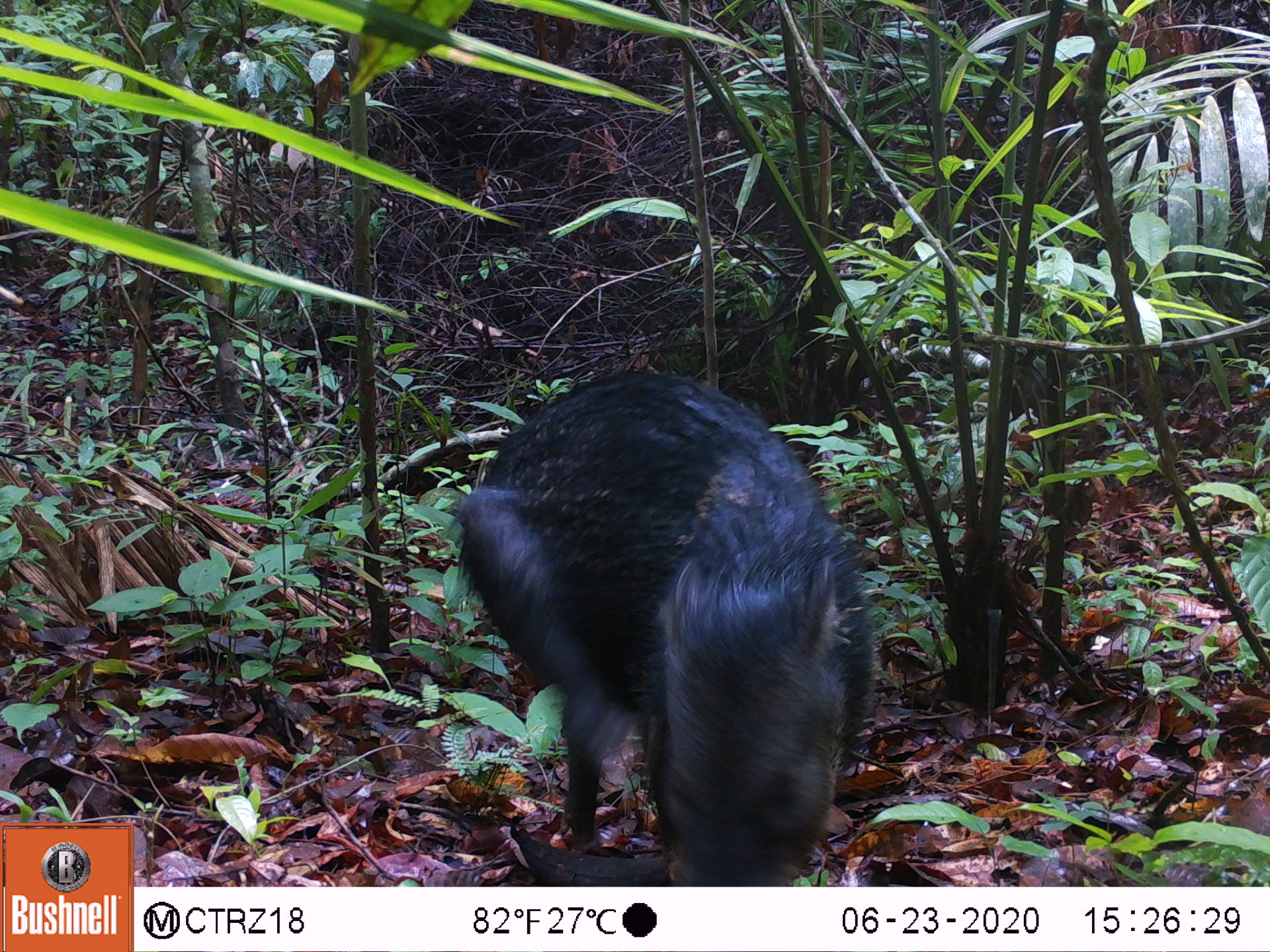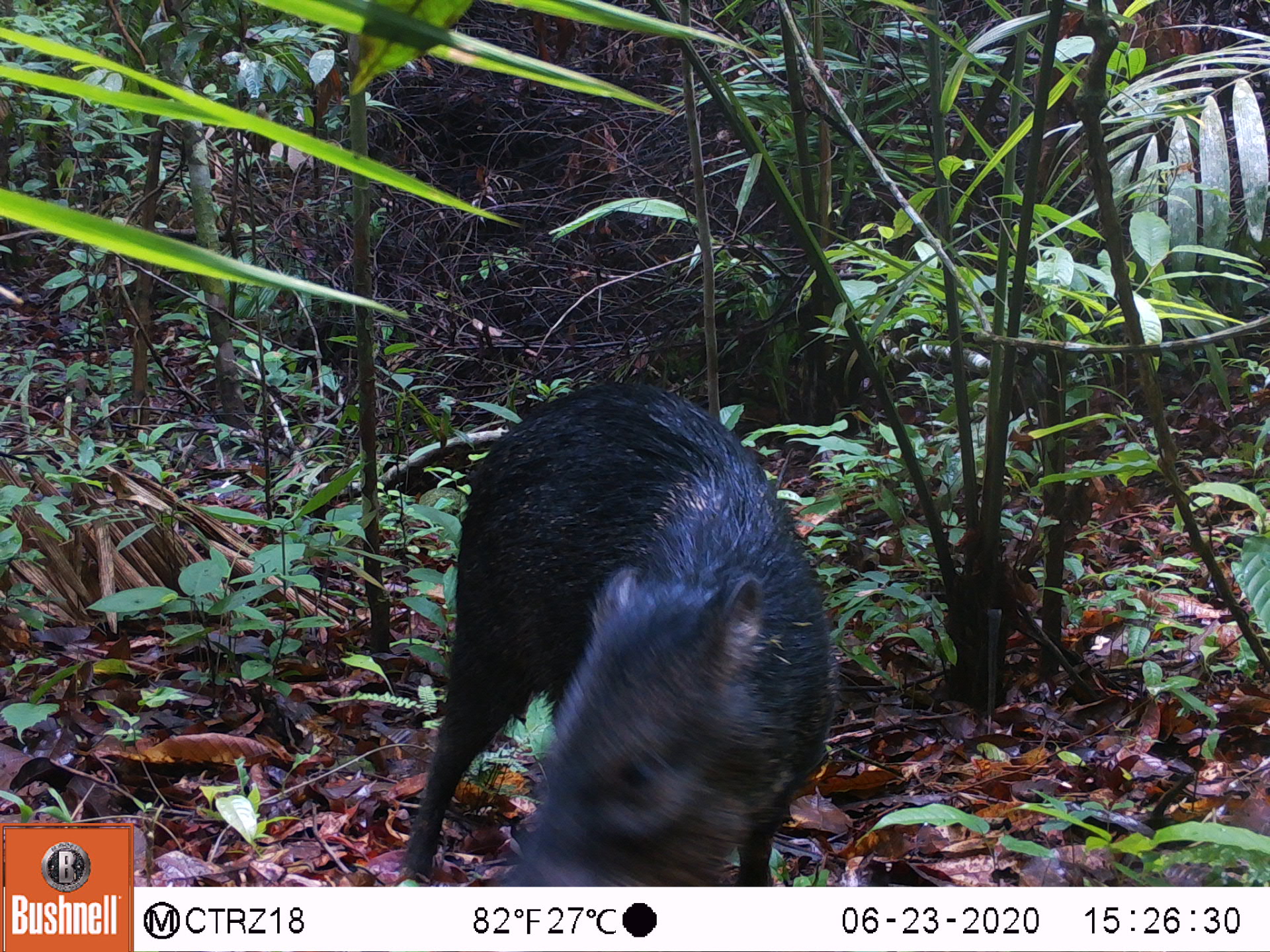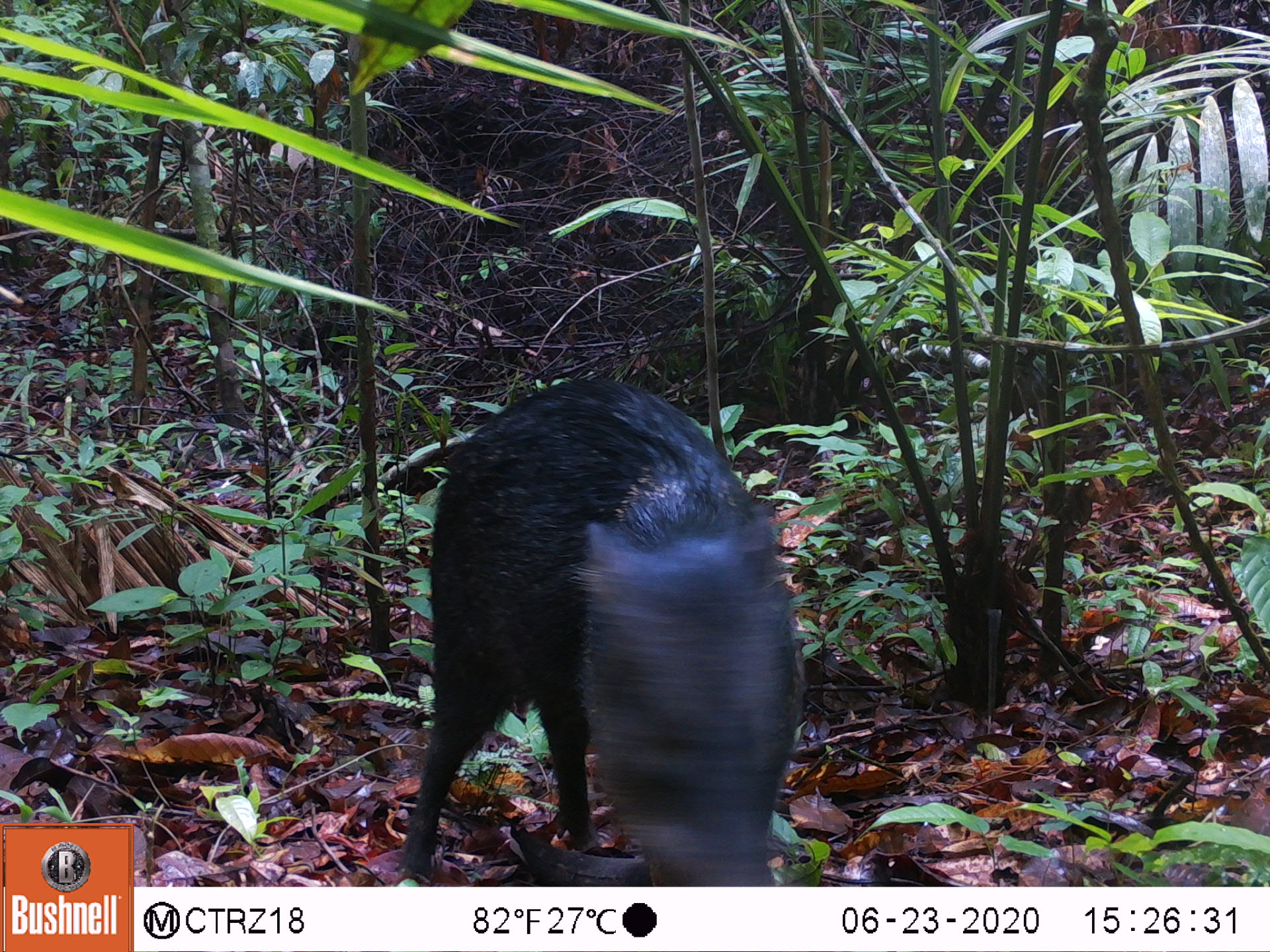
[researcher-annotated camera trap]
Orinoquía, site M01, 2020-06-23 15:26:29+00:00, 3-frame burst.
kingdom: Animalia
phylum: Chordata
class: Mammalia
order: Artiodactyla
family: Tayassuidae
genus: Pecari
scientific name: Pecari tajacu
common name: collared peccary